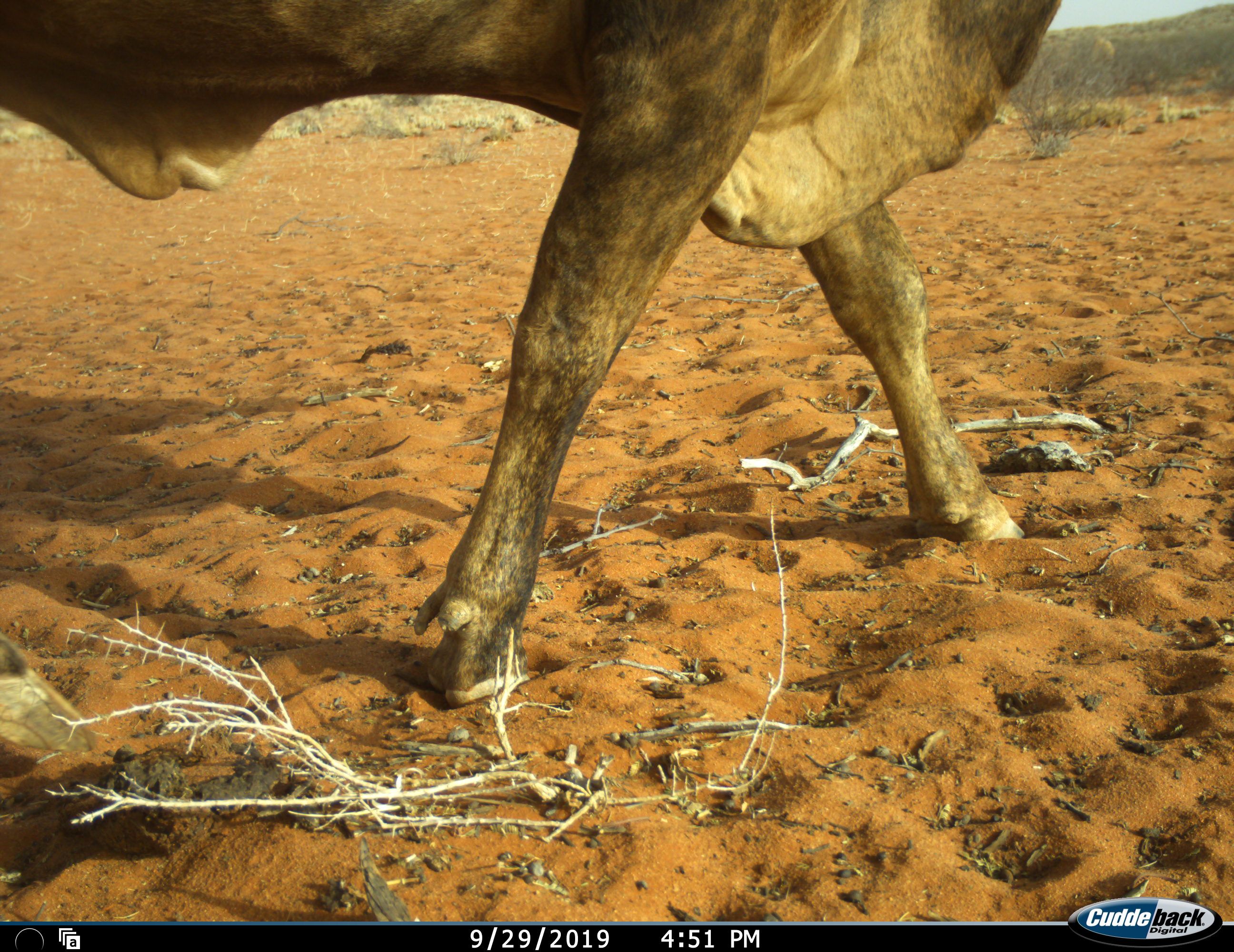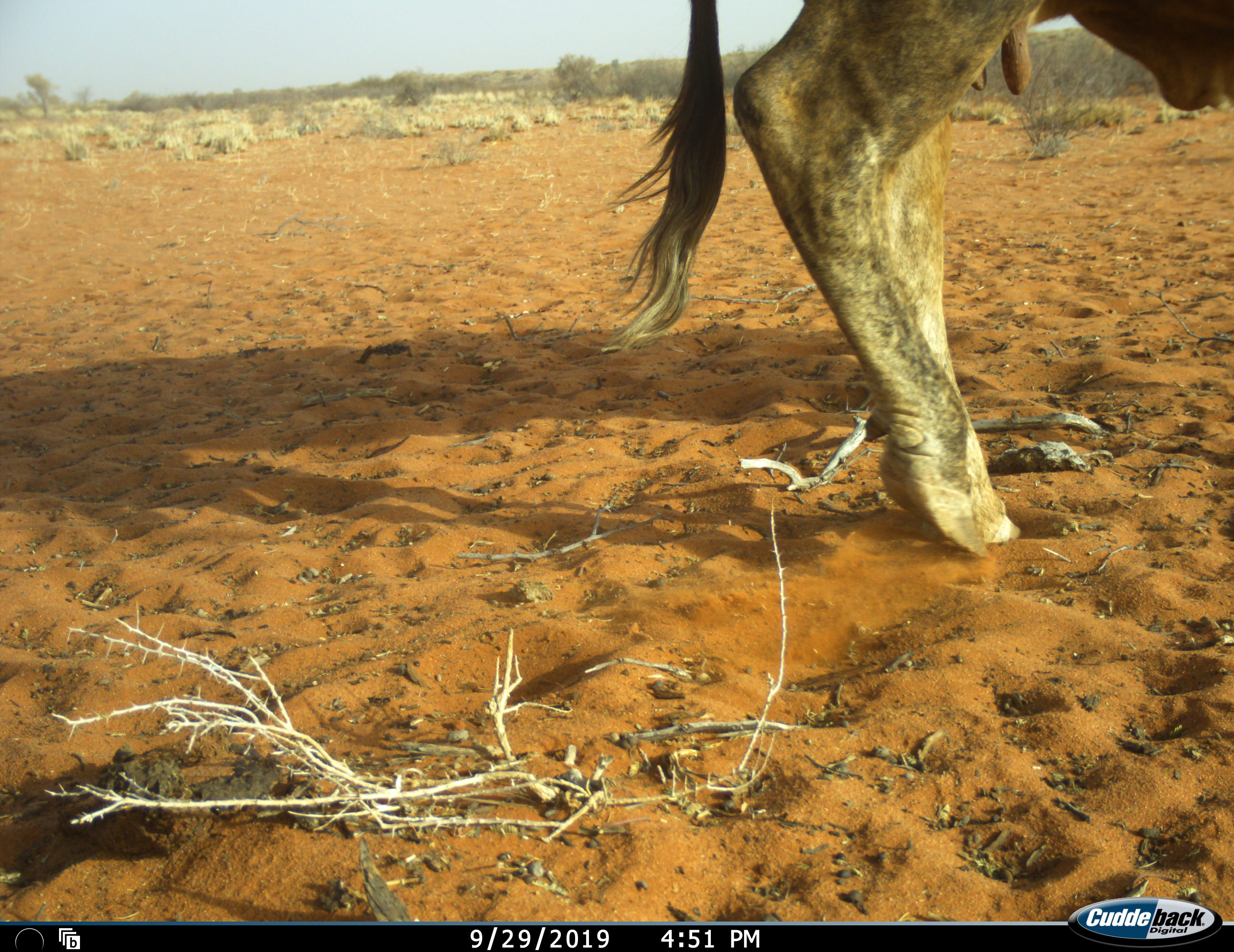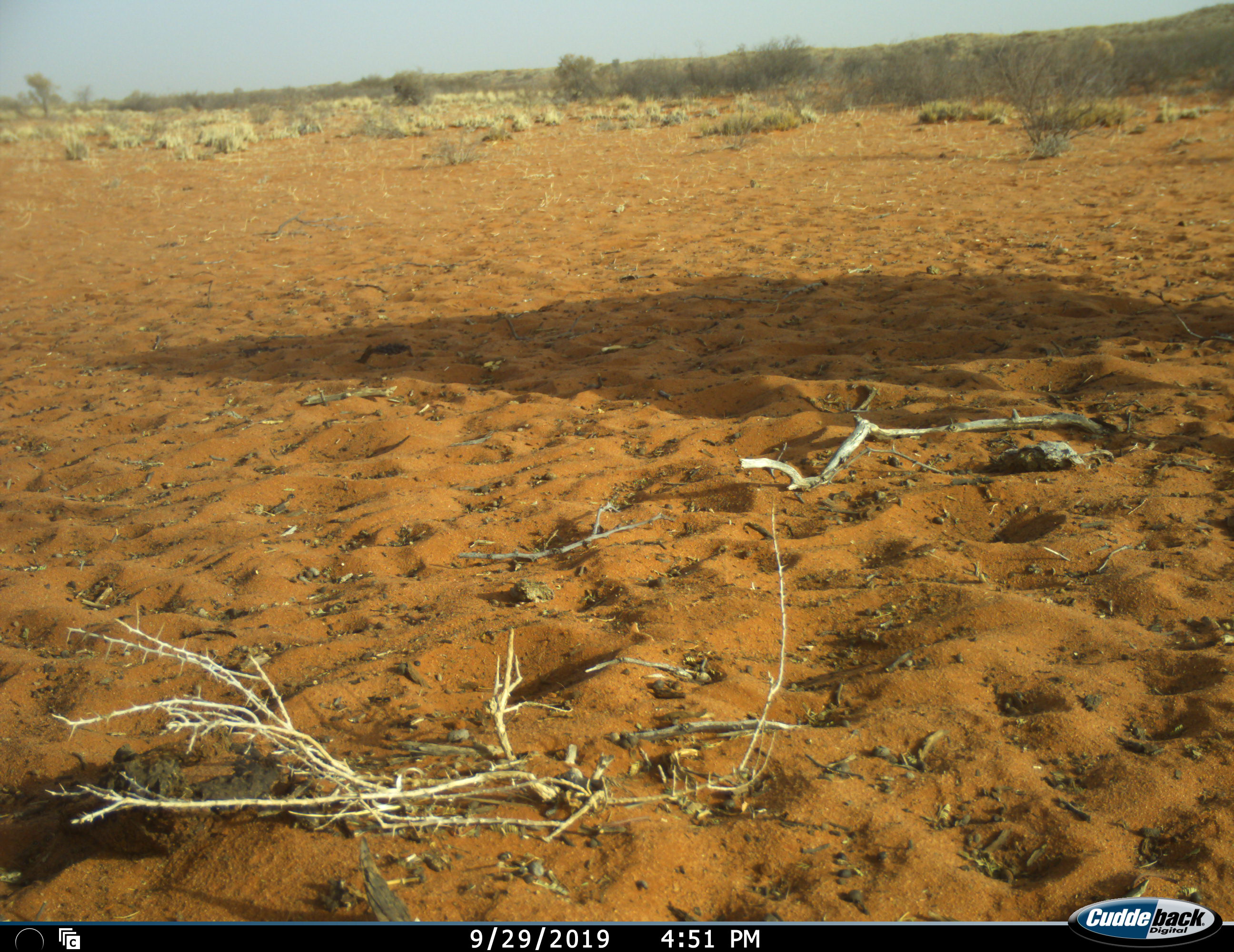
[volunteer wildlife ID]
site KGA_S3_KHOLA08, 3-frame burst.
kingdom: Animalia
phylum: Chordata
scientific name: Vertebrata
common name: domestic animal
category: domesticanimal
Domesticanimal (domestic animal) (Vertebrata), count 1. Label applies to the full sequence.